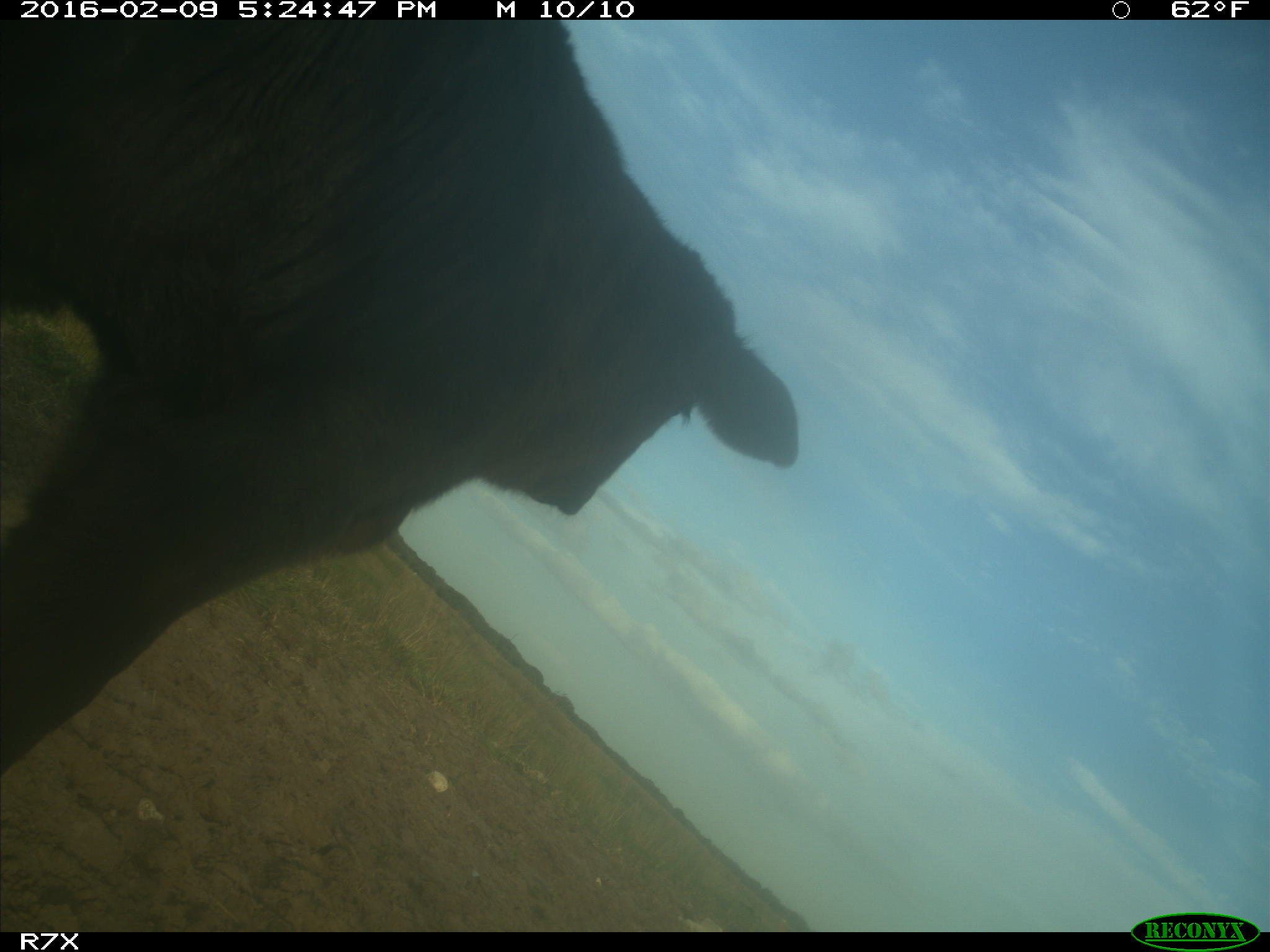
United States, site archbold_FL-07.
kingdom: Animalia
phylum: Chordata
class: Mammalia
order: Artiodactyla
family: Bovidae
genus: Bos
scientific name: Bos taurus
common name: domestic cow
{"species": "Bos taurus (domestic cow)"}